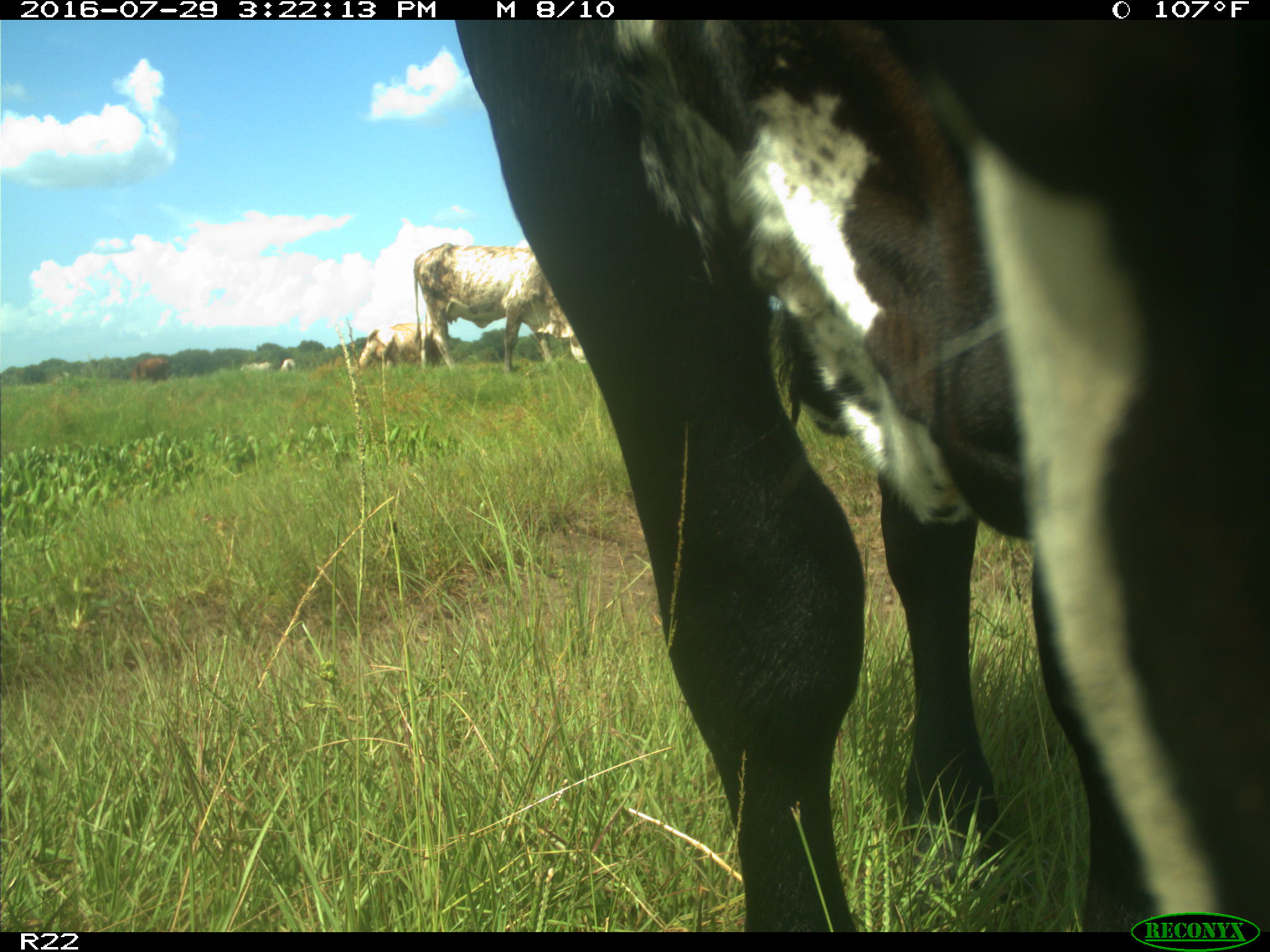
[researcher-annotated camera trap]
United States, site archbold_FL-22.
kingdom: Animalia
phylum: Chordata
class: Mammalia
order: Artiodactyla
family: Bovidae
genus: Bos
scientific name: Bos taurus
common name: domestic cow